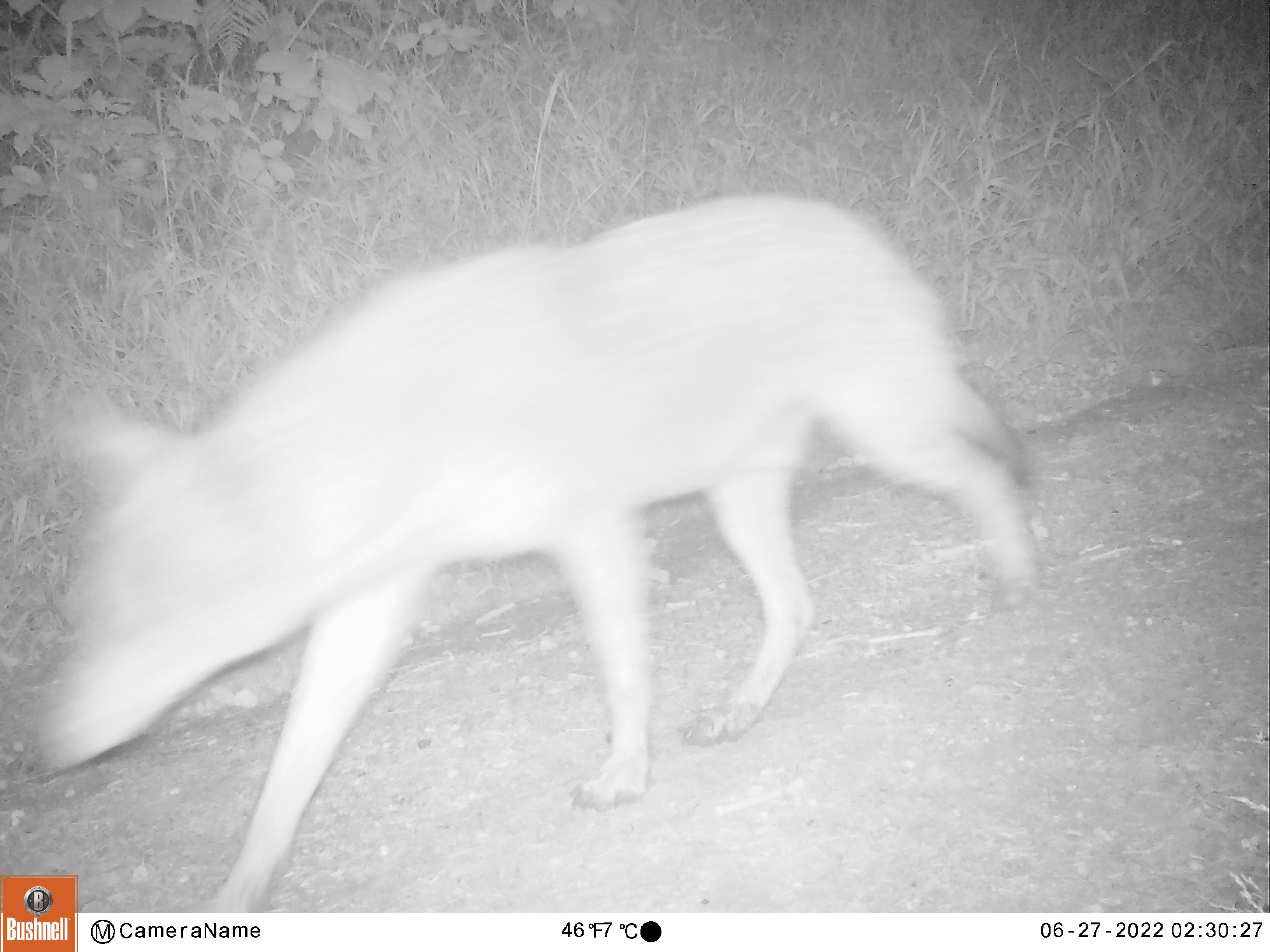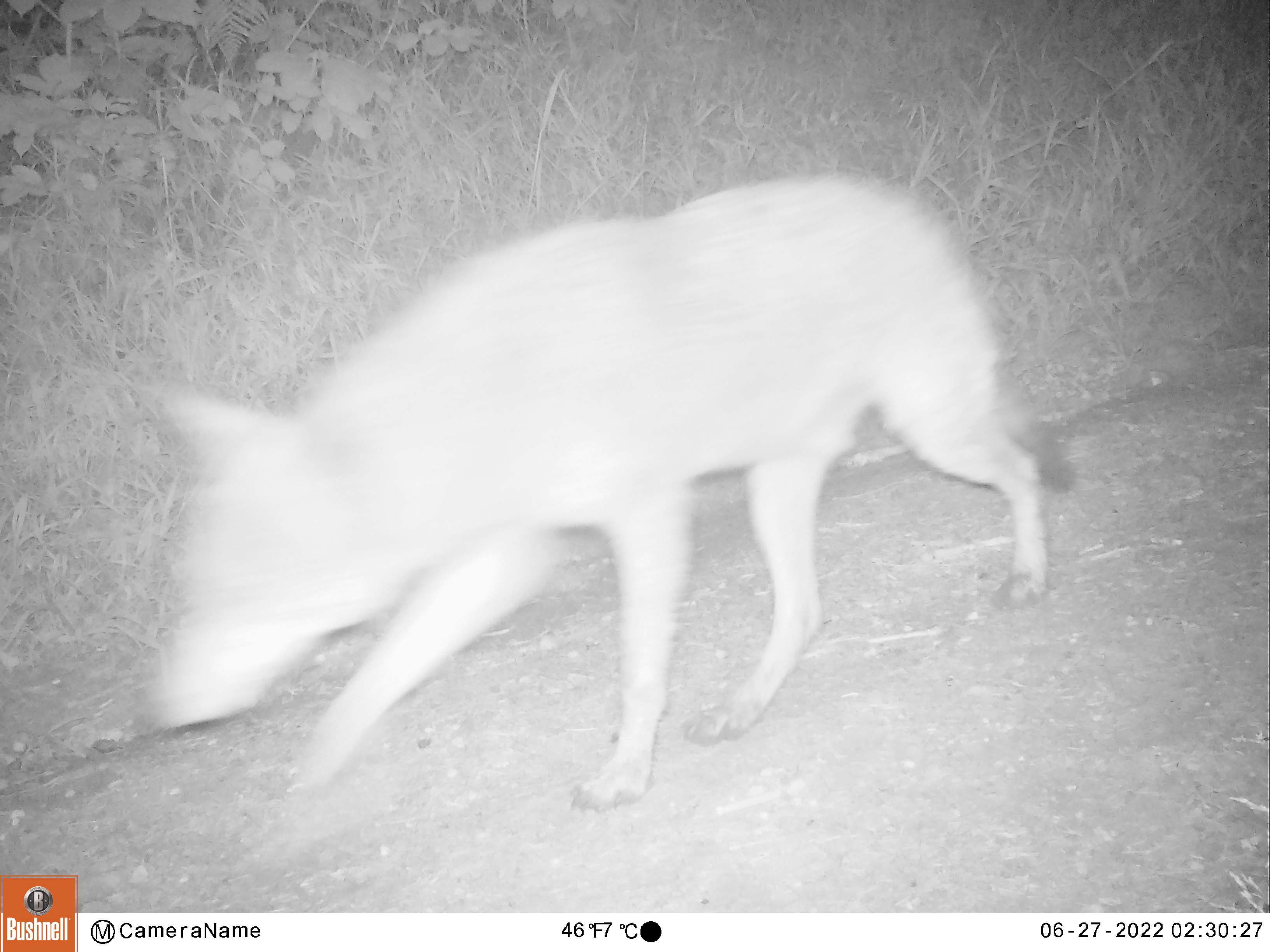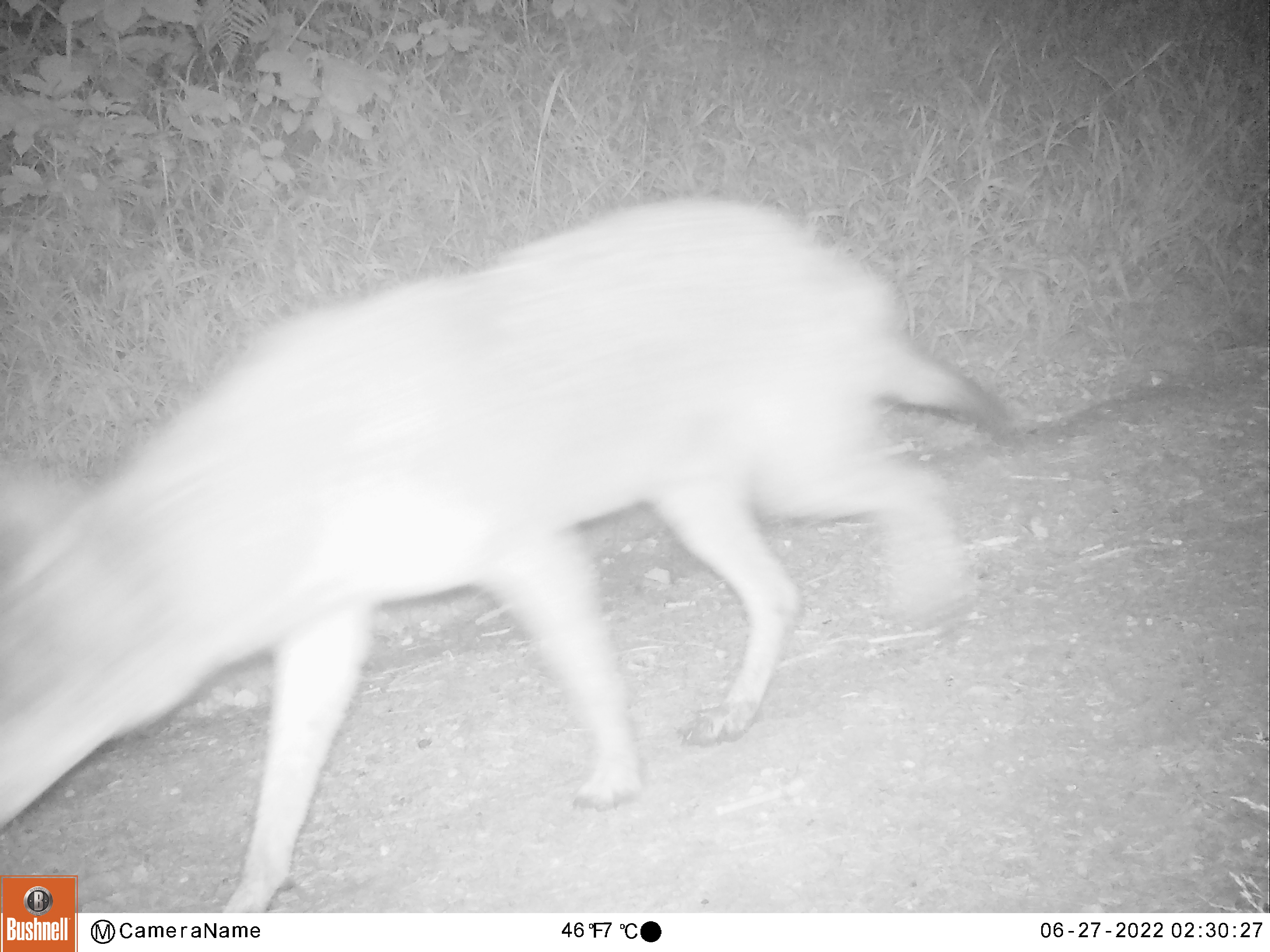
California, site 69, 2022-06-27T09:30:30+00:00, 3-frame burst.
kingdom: Animalia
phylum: Chordata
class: Mammalia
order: Carnivora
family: Canidae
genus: Canis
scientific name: Canis latrans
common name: coyote